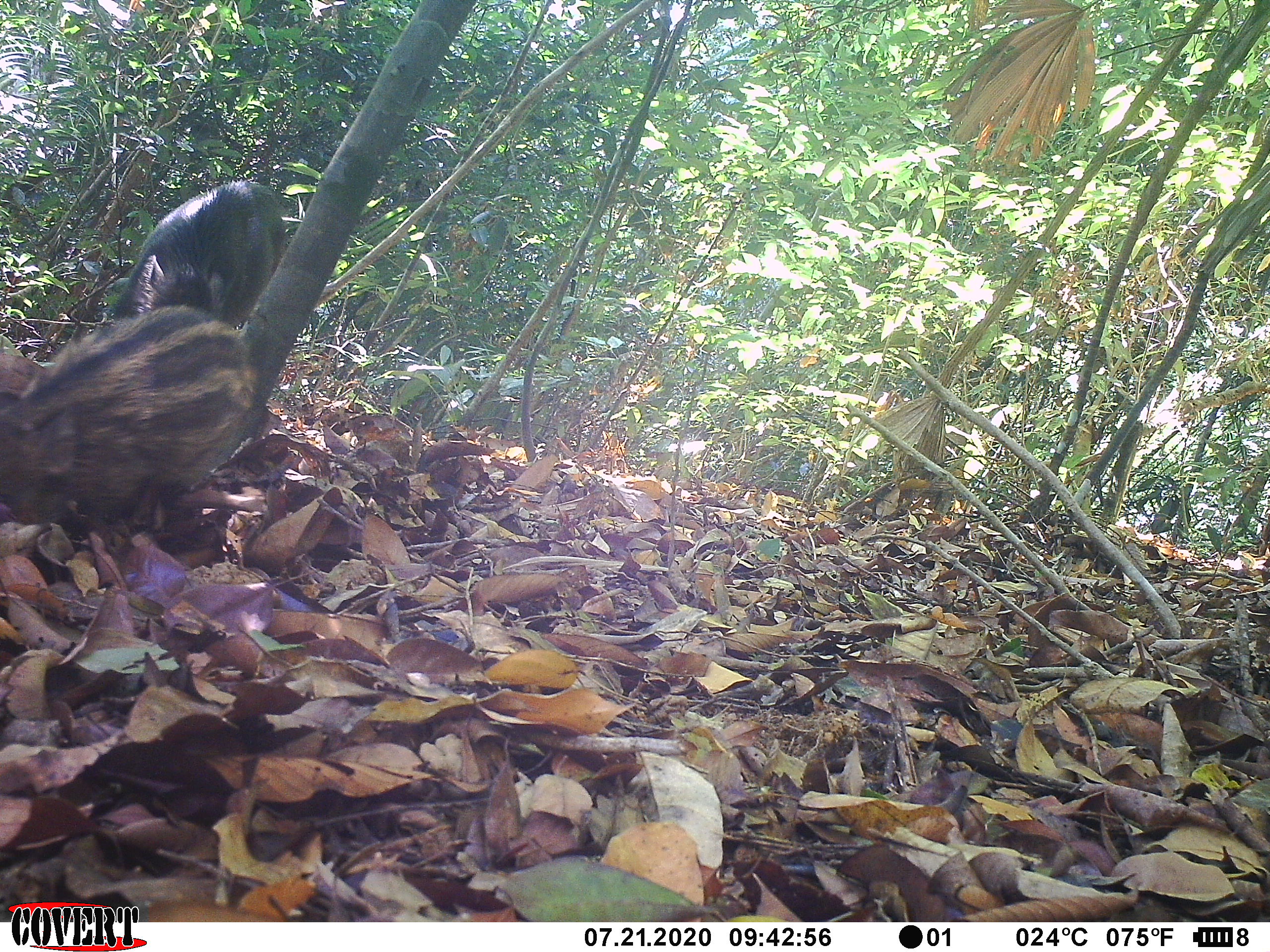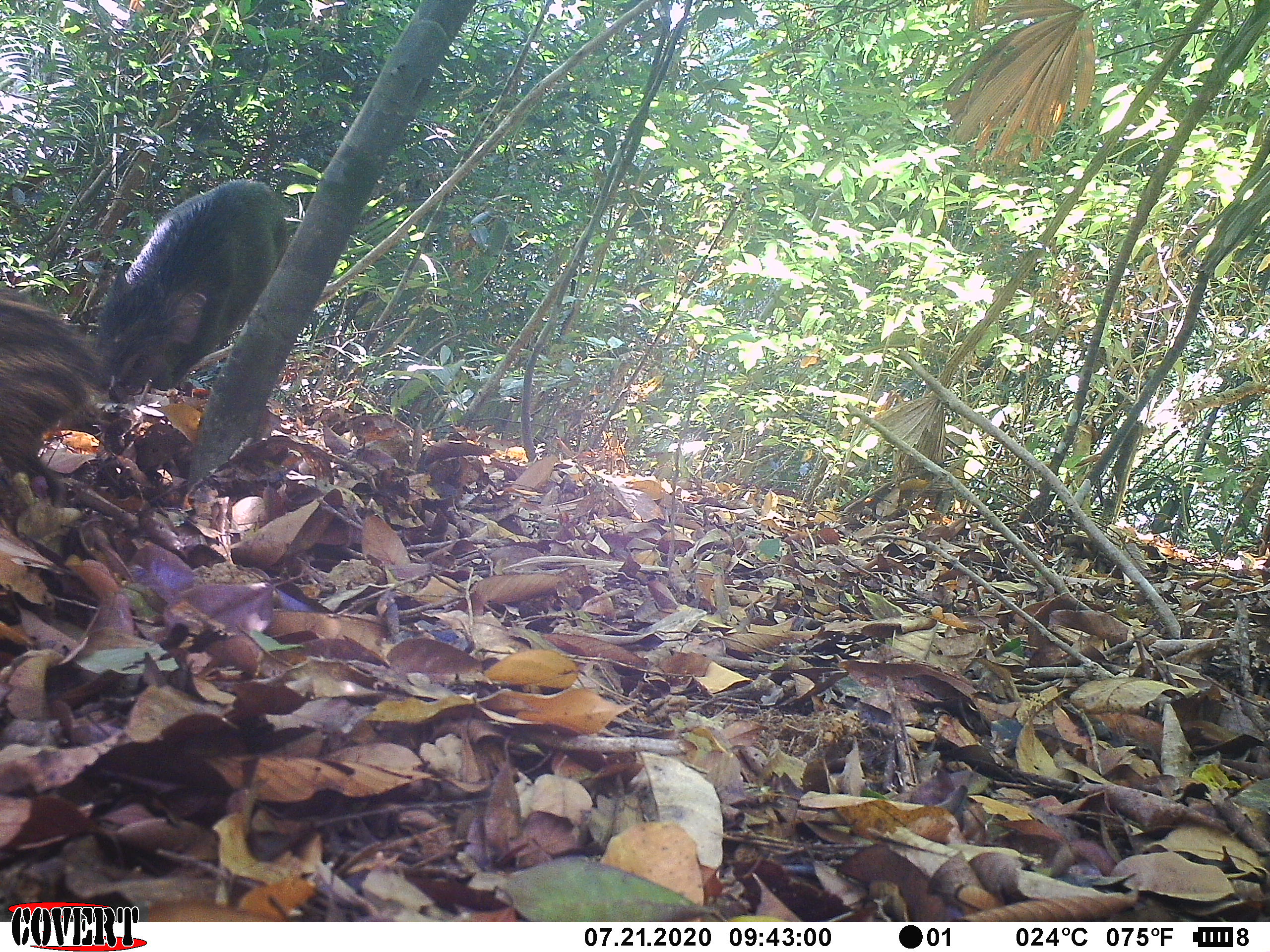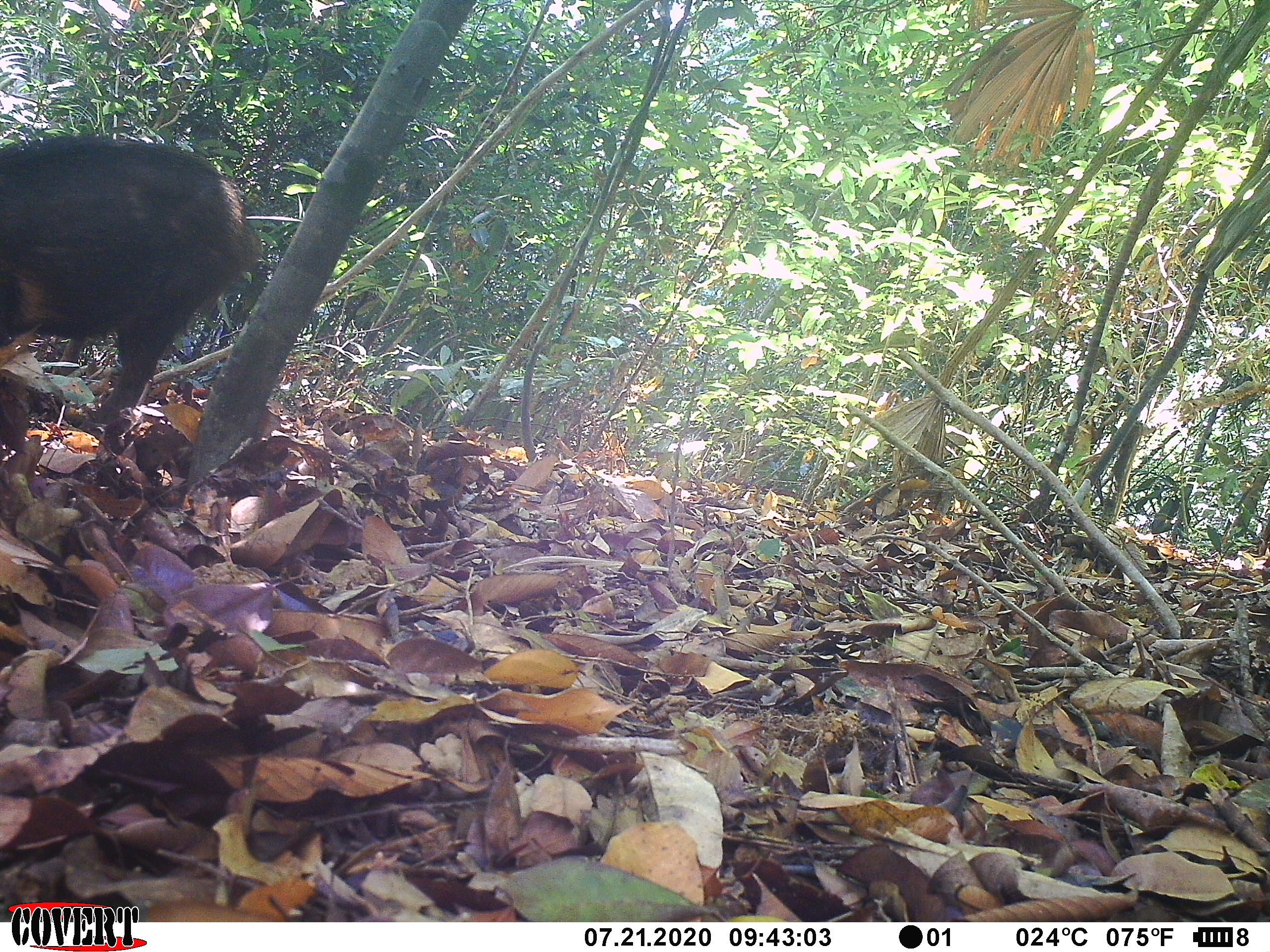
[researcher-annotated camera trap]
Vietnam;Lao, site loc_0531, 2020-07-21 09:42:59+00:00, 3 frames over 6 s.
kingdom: Animalia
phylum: Chordata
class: Mammalia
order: Artiodactyla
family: Suidae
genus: Sus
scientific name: Sus scrofa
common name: eurasian wild pig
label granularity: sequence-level